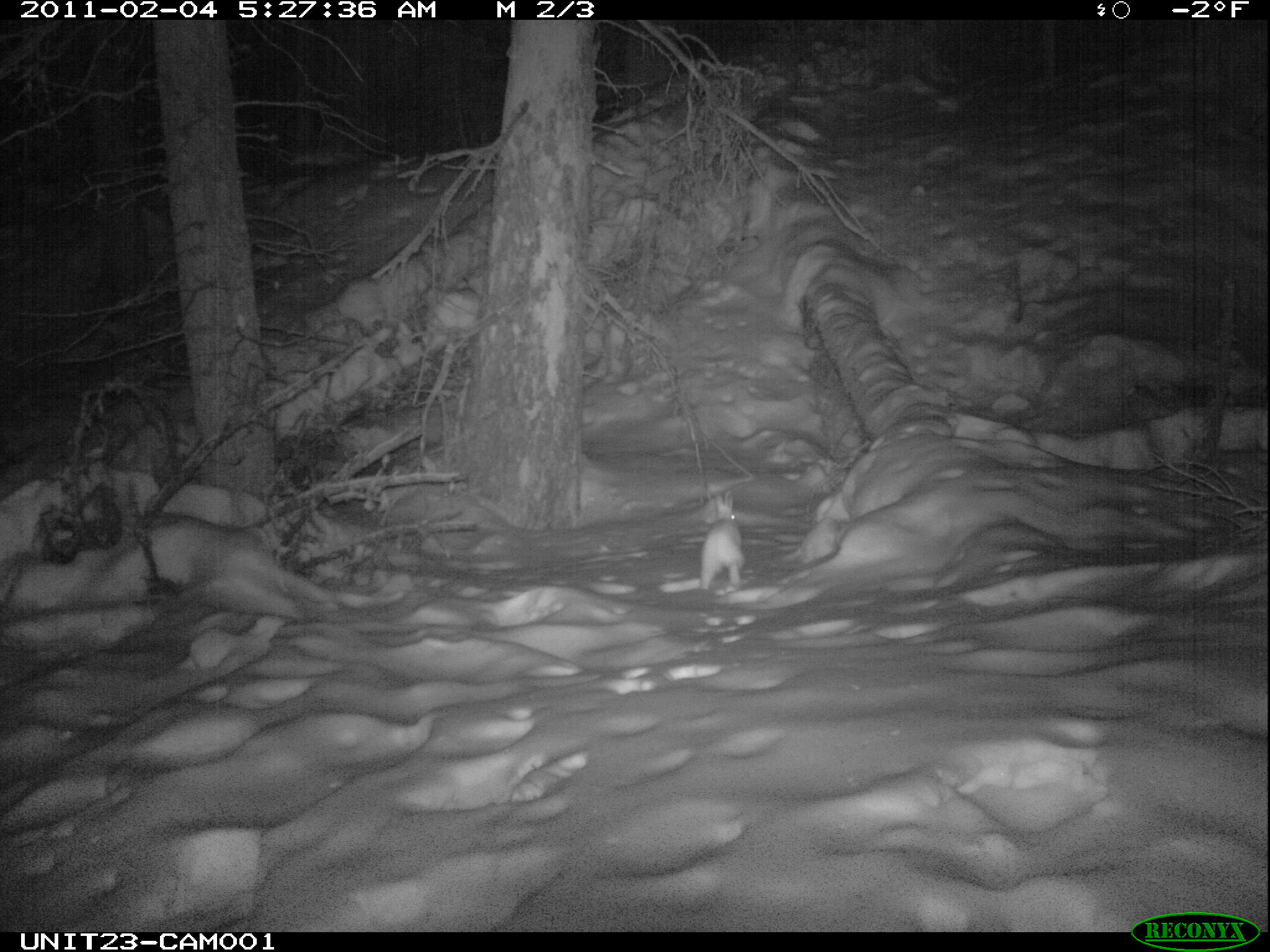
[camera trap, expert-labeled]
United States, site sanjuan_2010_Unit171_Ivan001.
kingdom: Animalia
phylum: Chordata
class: Mammalia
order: Lagomorpha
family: Leporidae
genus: Lepus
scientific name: Lepus americanus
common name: snowshoe hare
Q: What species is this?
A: Lepus americanus (snowshoe hare).